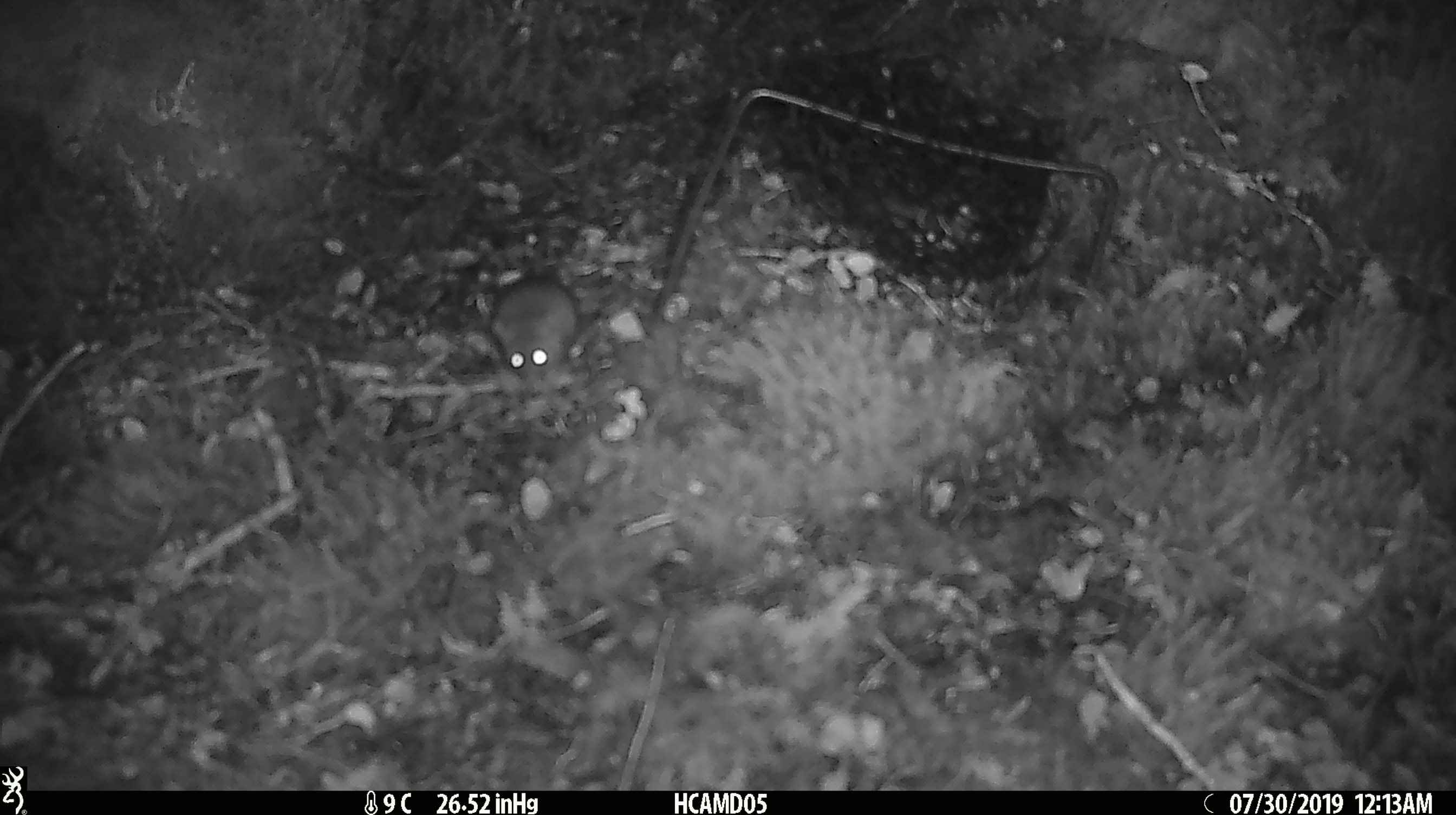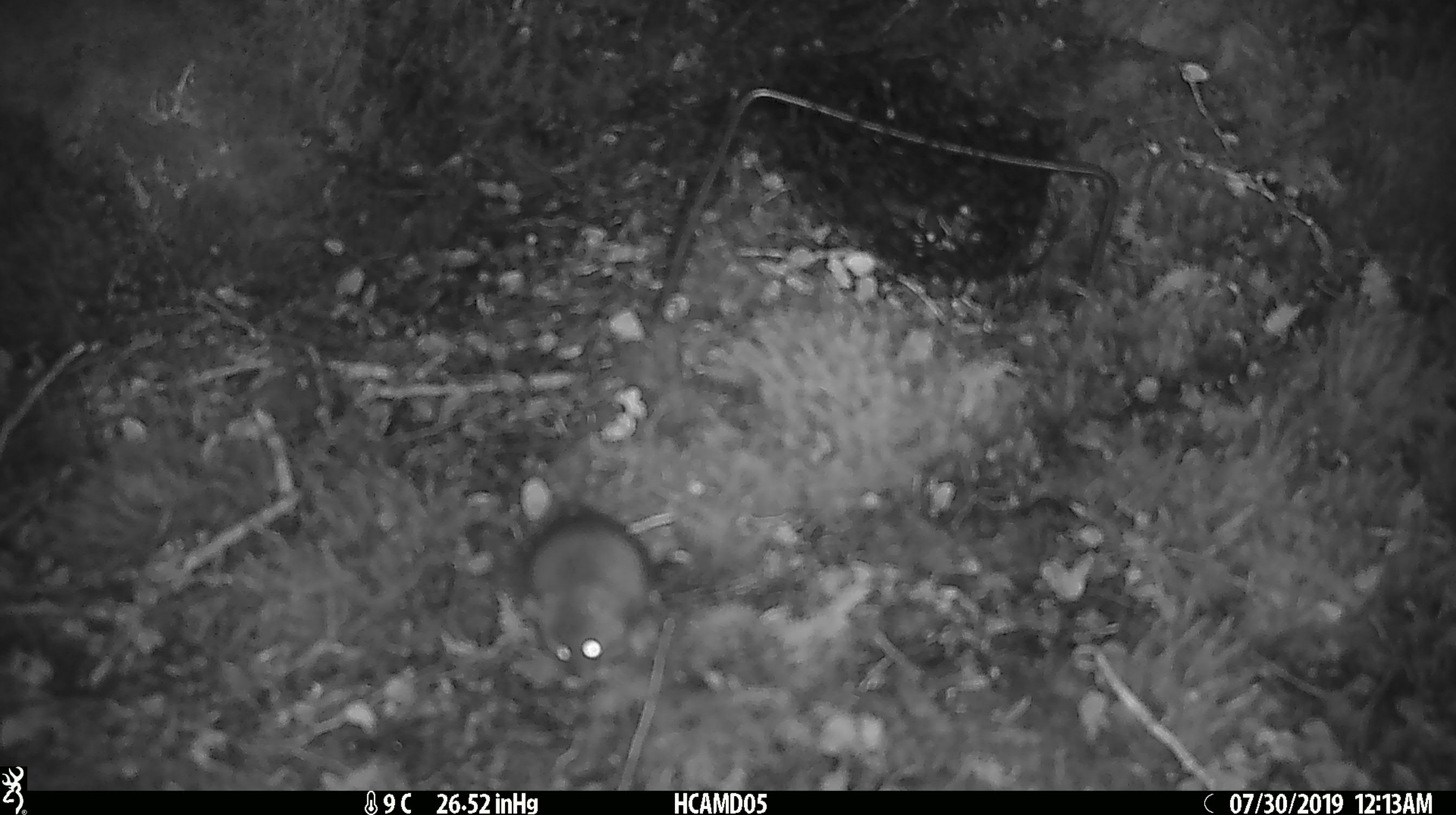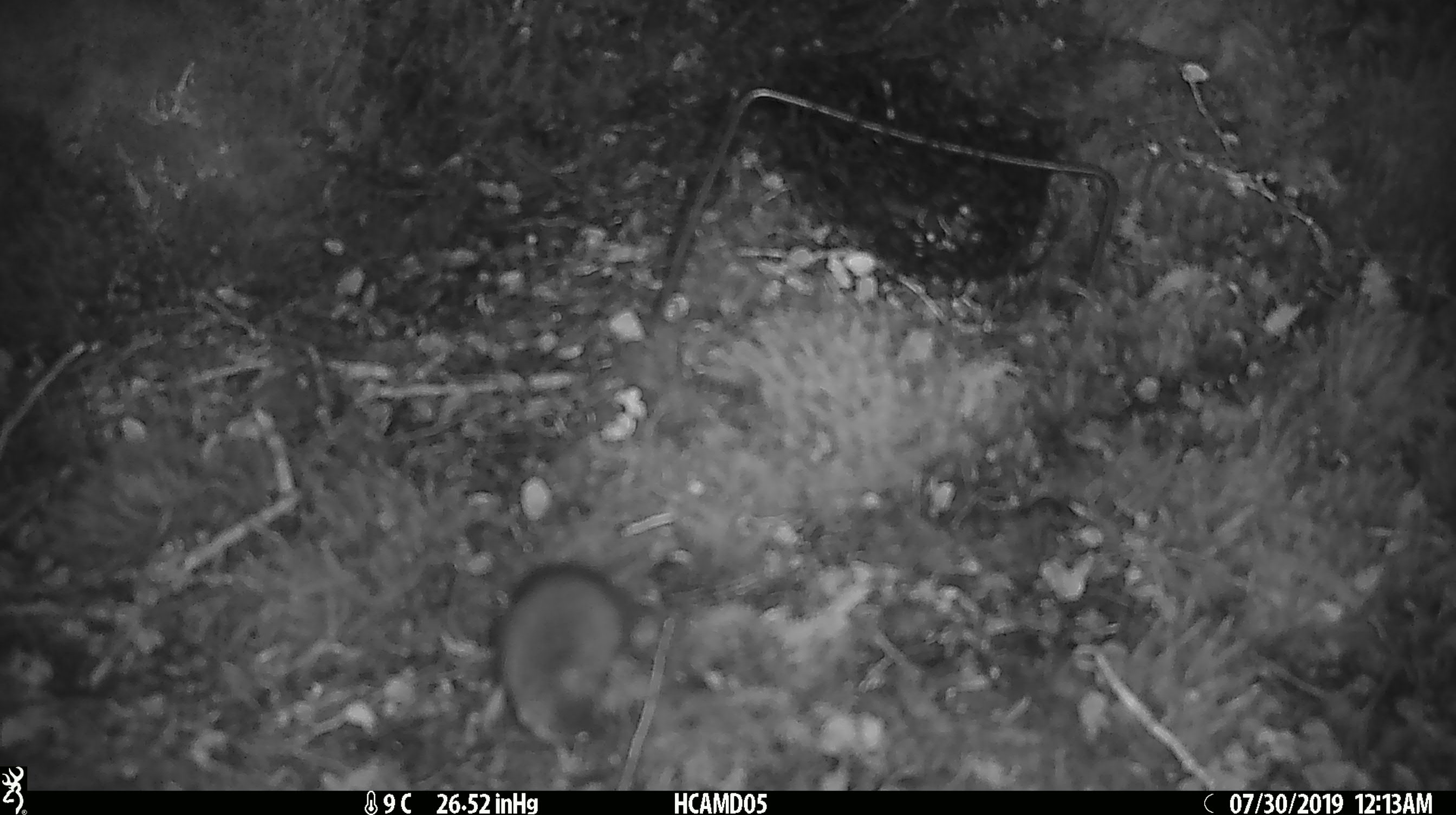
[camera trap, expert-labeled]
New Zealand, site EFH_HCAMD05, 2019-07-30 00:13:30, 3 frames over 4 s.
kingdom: Animalia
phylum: Chordata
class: Mammalia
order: Rodentia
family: Muridae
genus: Mus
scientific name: Mus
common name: mouse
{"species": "mouse (Mus)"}